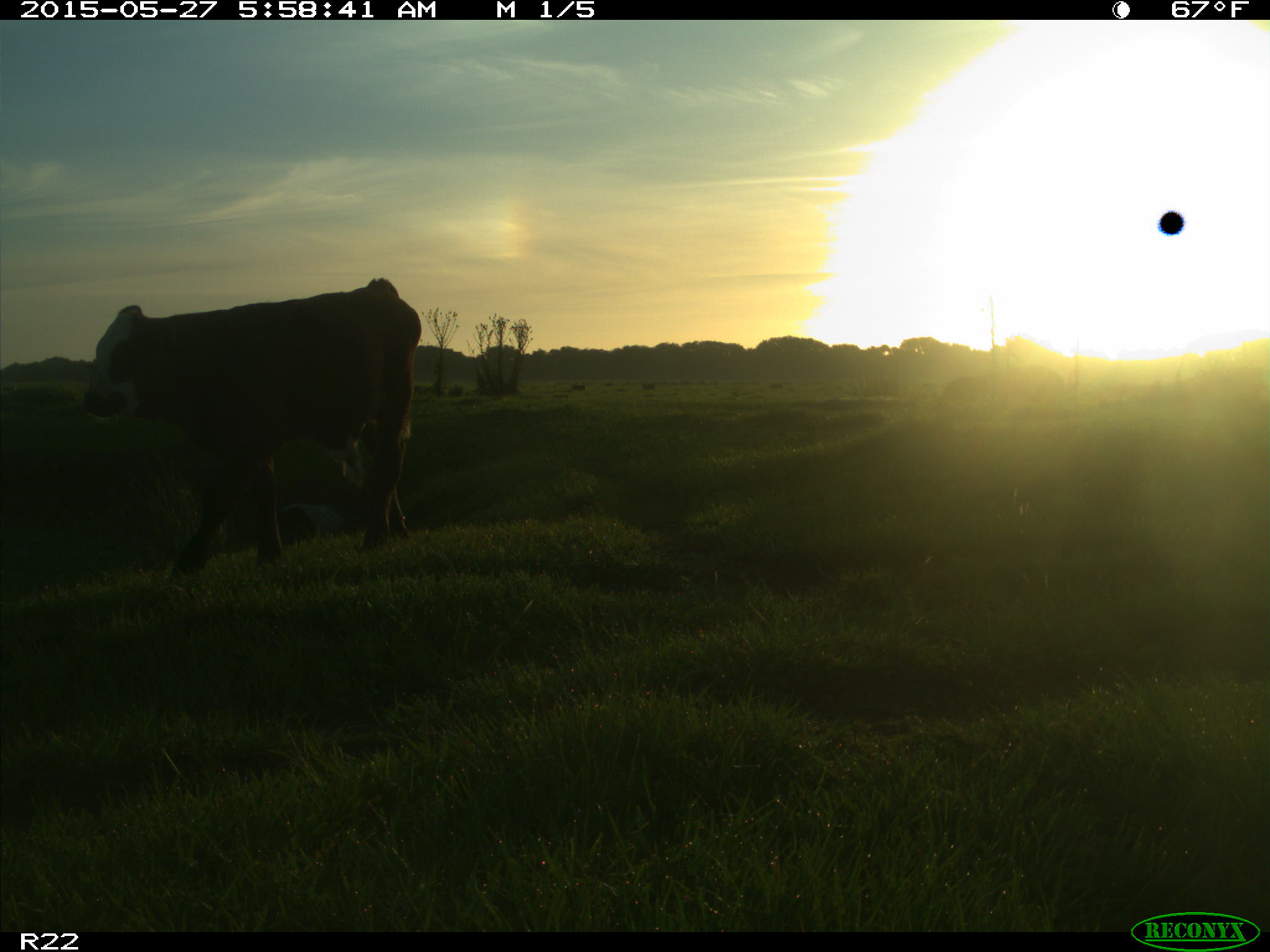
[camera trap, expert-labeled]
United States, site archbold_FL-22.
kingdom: Animalia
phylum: Chordata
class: Mammalia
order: Artiodactyla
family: Bovidae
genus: Bos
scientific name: Bos taurus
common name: domestic cow